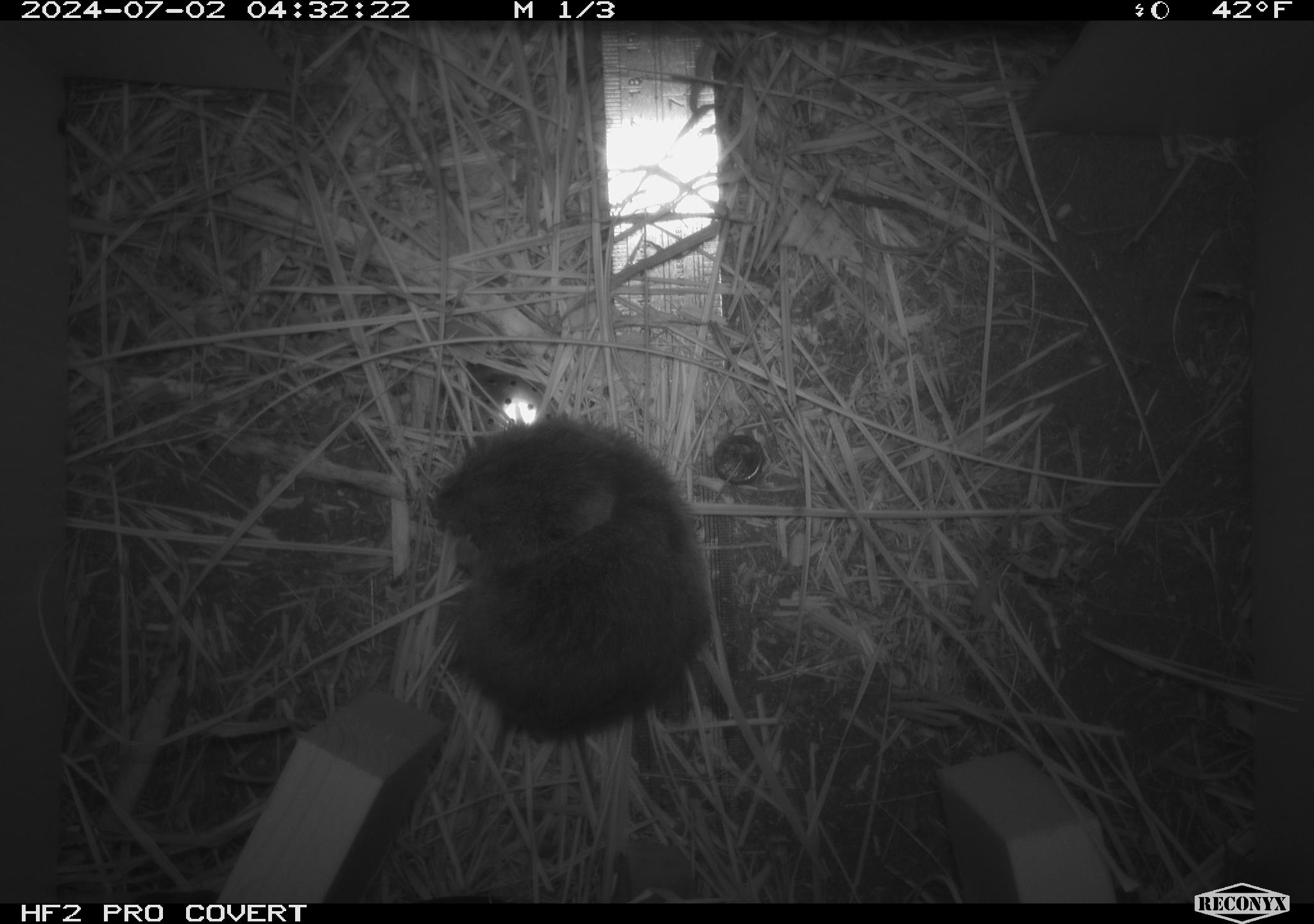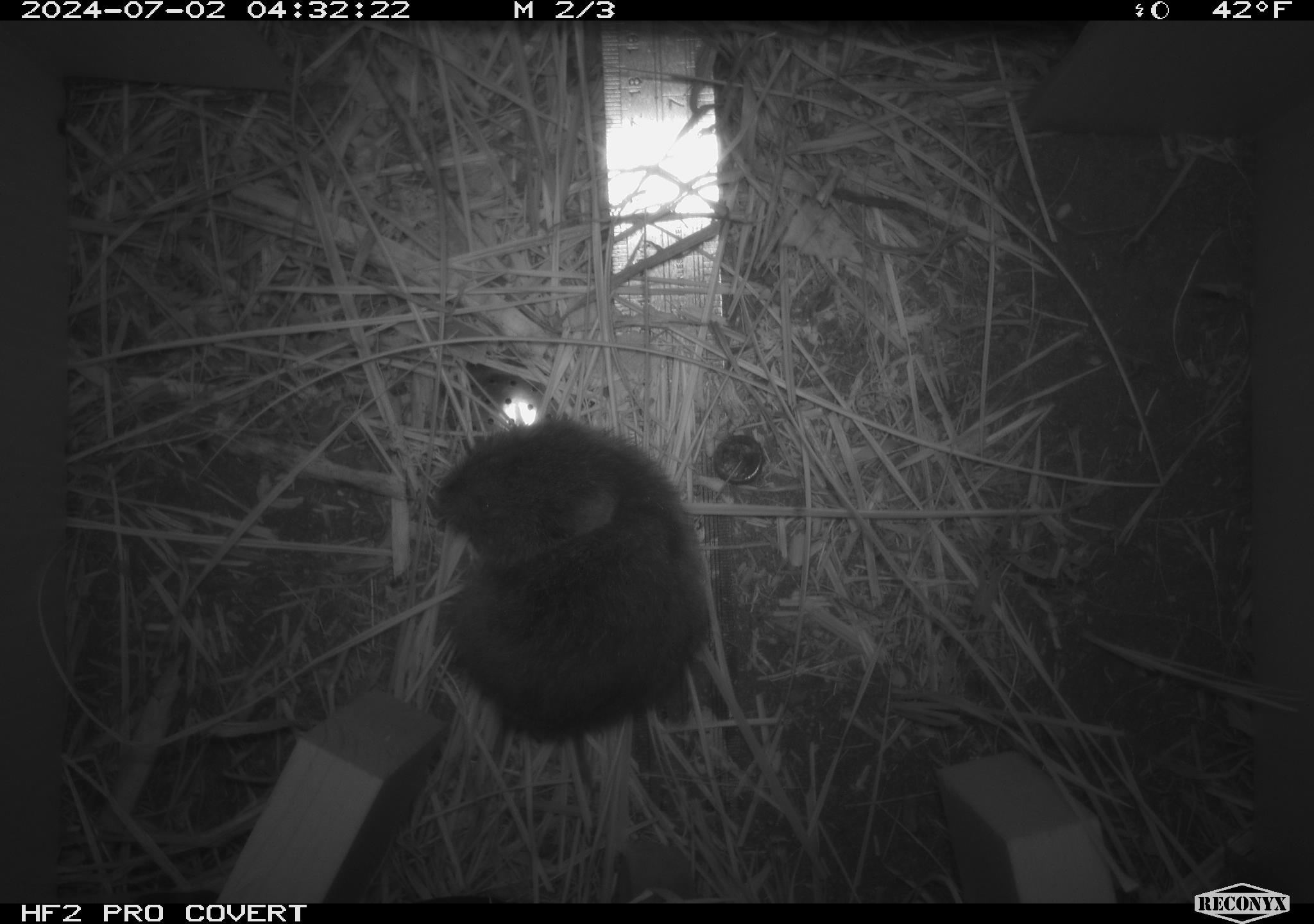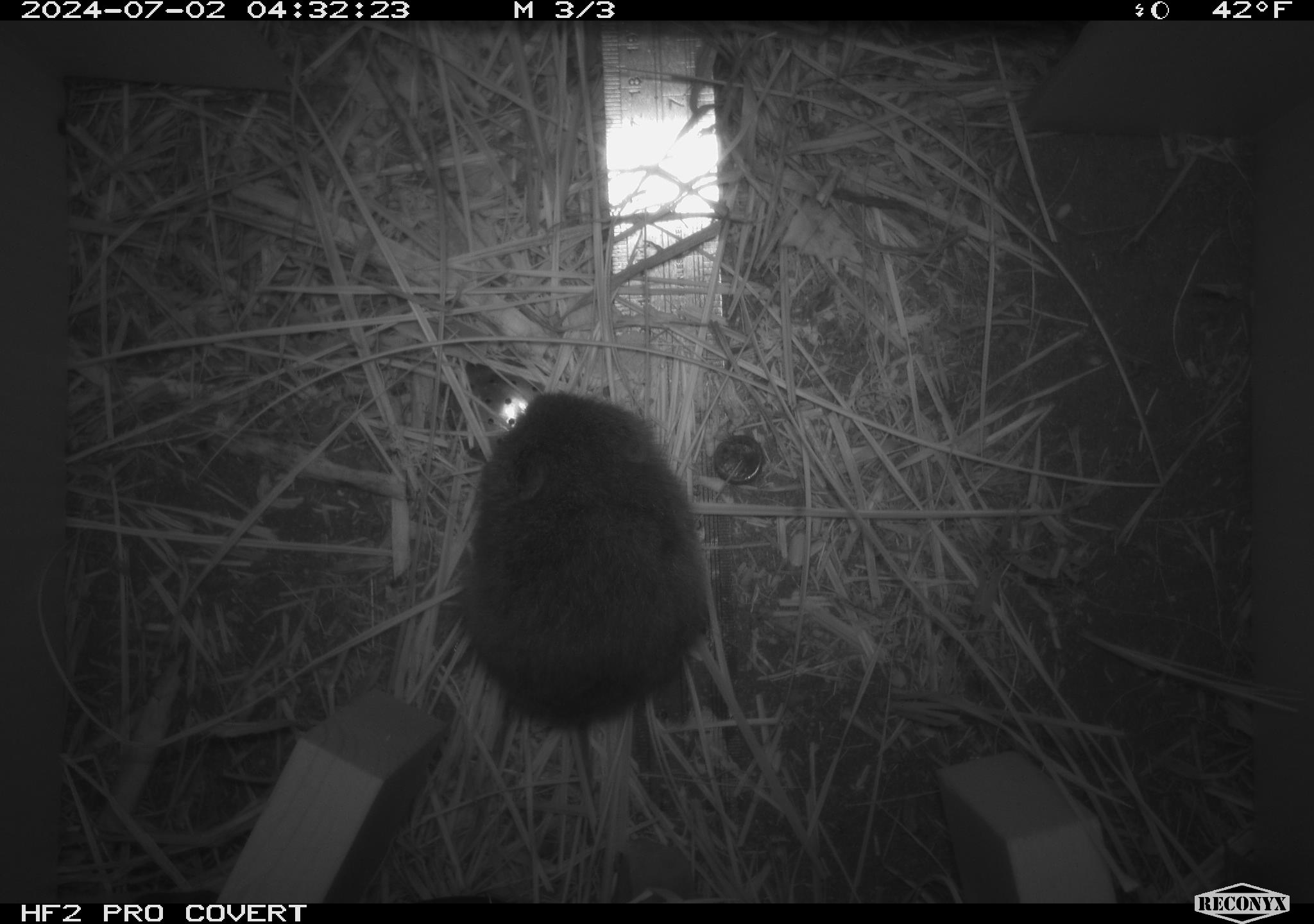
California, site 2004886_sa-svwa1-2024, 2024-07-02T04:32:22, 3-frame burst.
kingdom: Animalia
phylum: Chordata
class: Mammalia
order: Rodentia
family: Cricetidae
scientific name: Arvicolinae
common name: voles, lemmings, and muskrats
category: arvicolinae subfamily